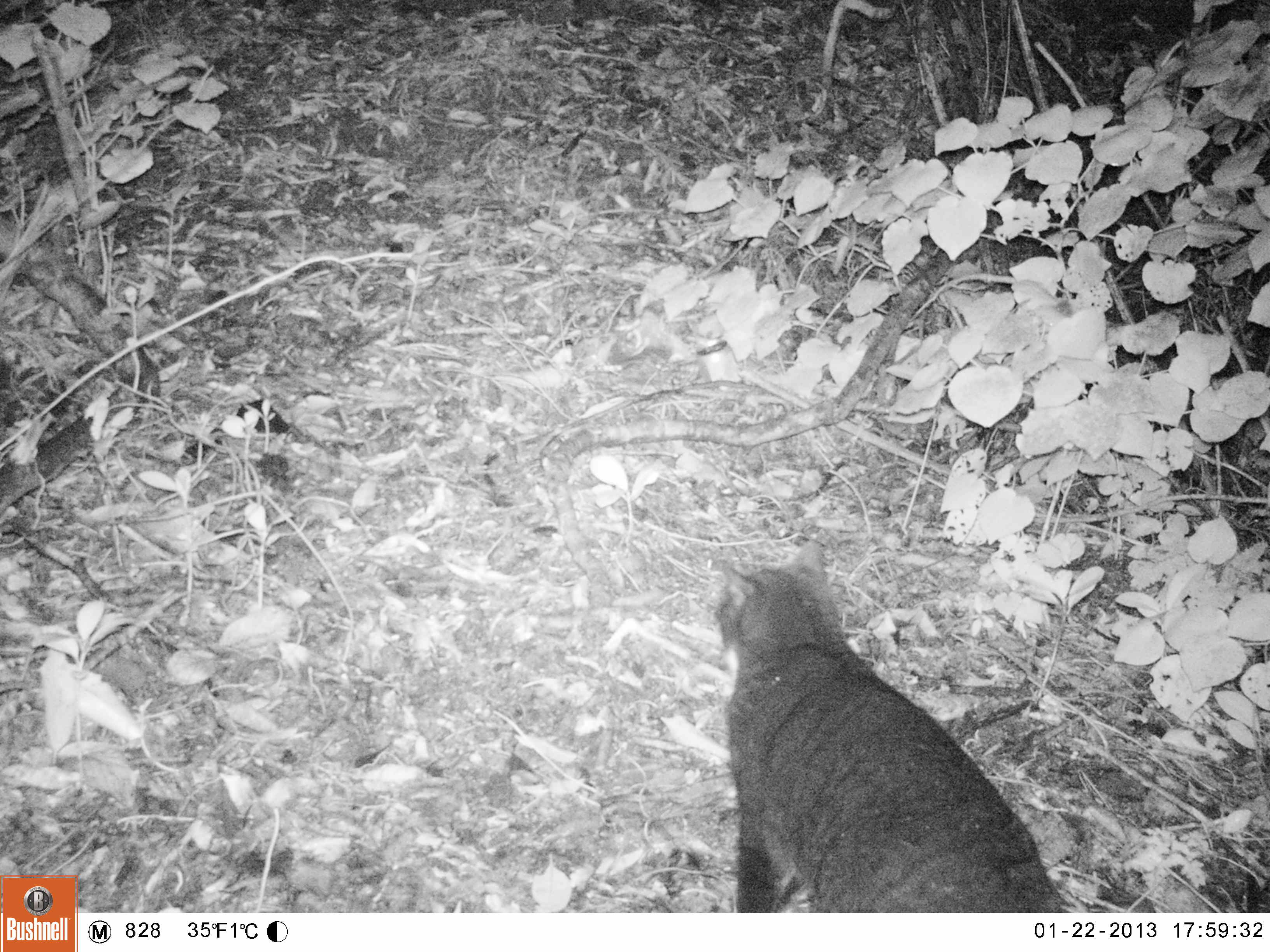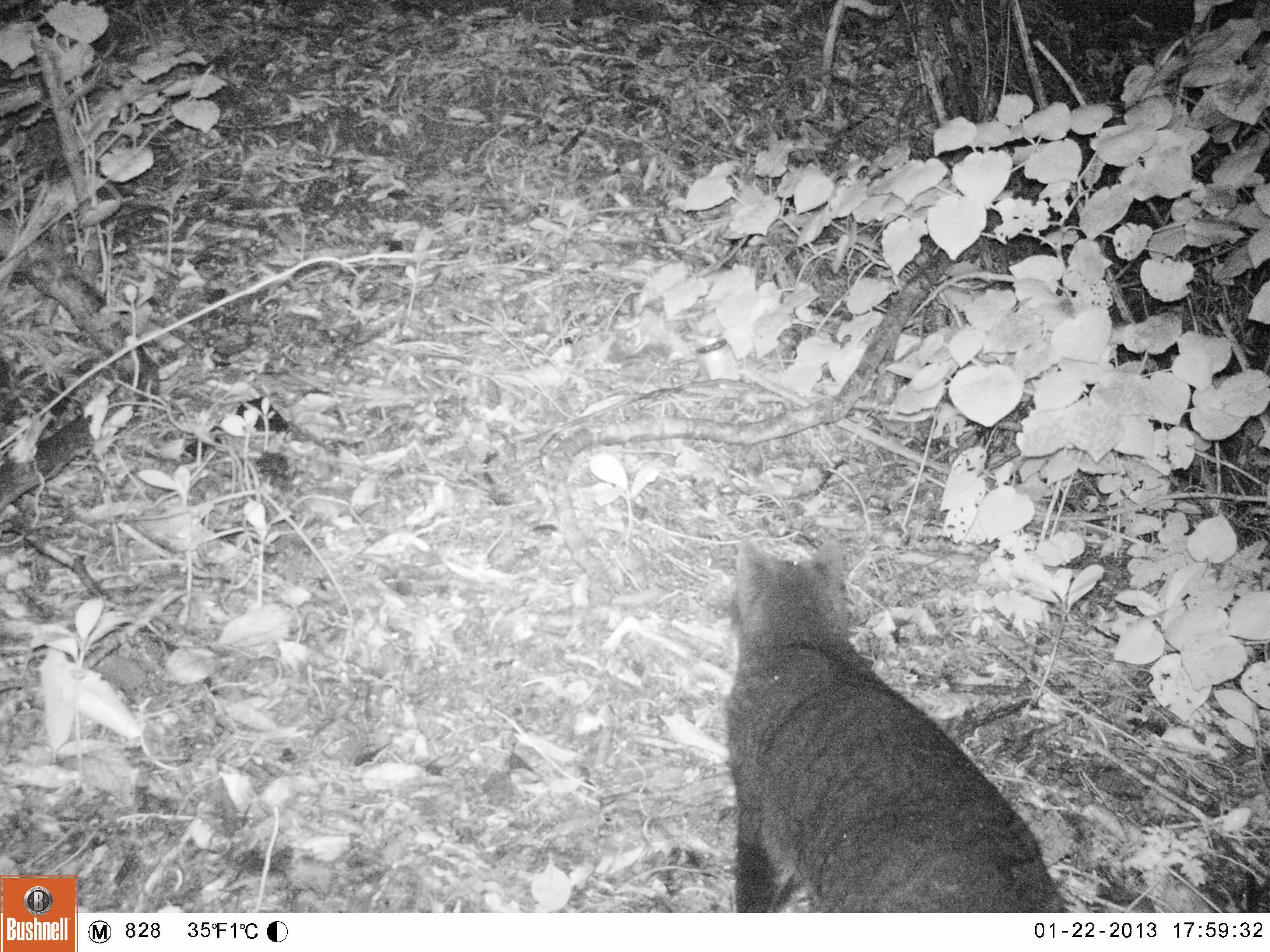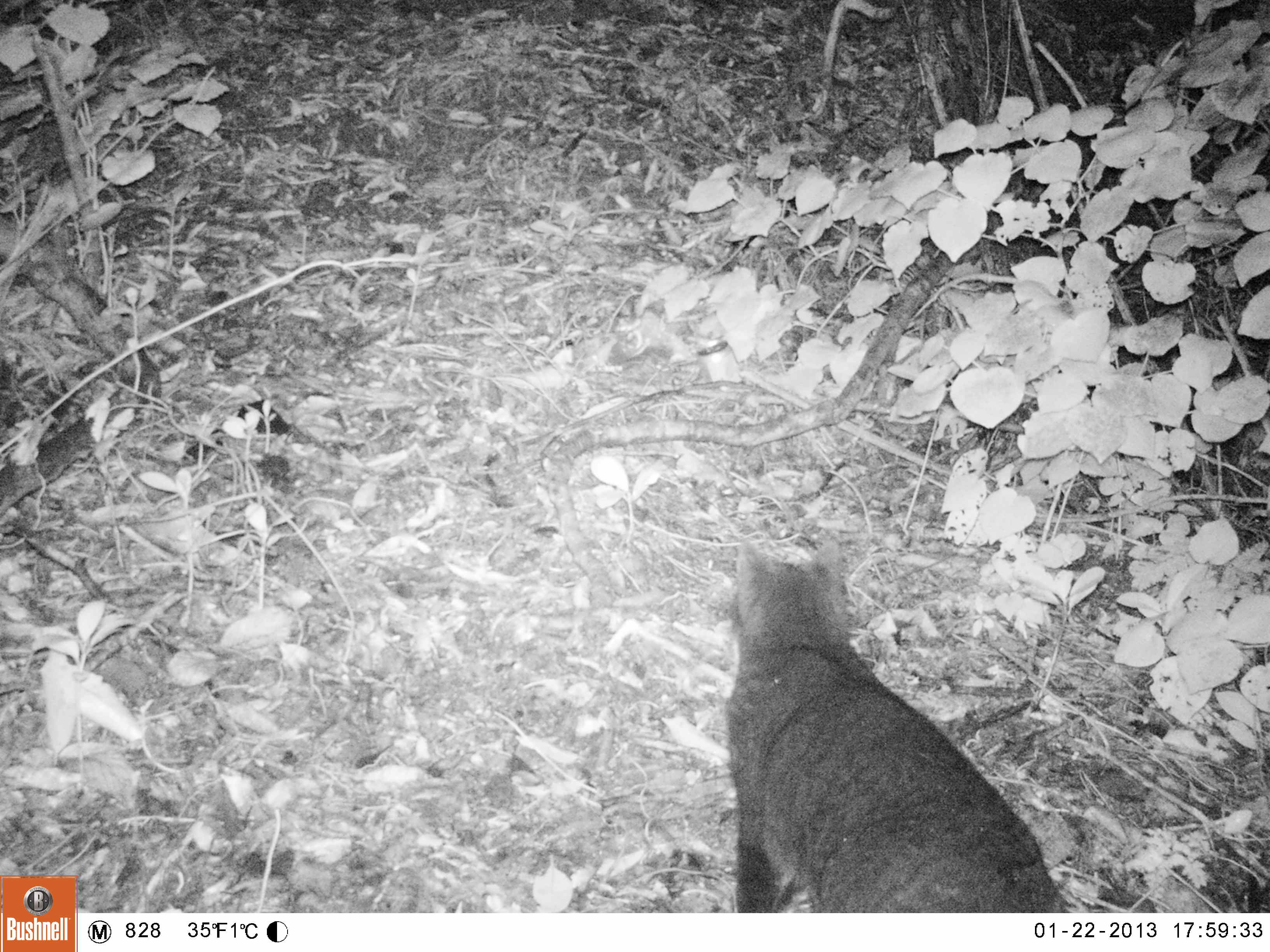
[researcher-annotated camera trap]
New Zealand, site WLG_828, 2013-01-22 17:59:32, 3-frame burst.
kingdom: Animalia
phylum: Chordata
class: Mammalia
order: Carnivora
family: Felidae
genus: Felis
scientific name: Felis catus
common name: domestic cat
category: cat